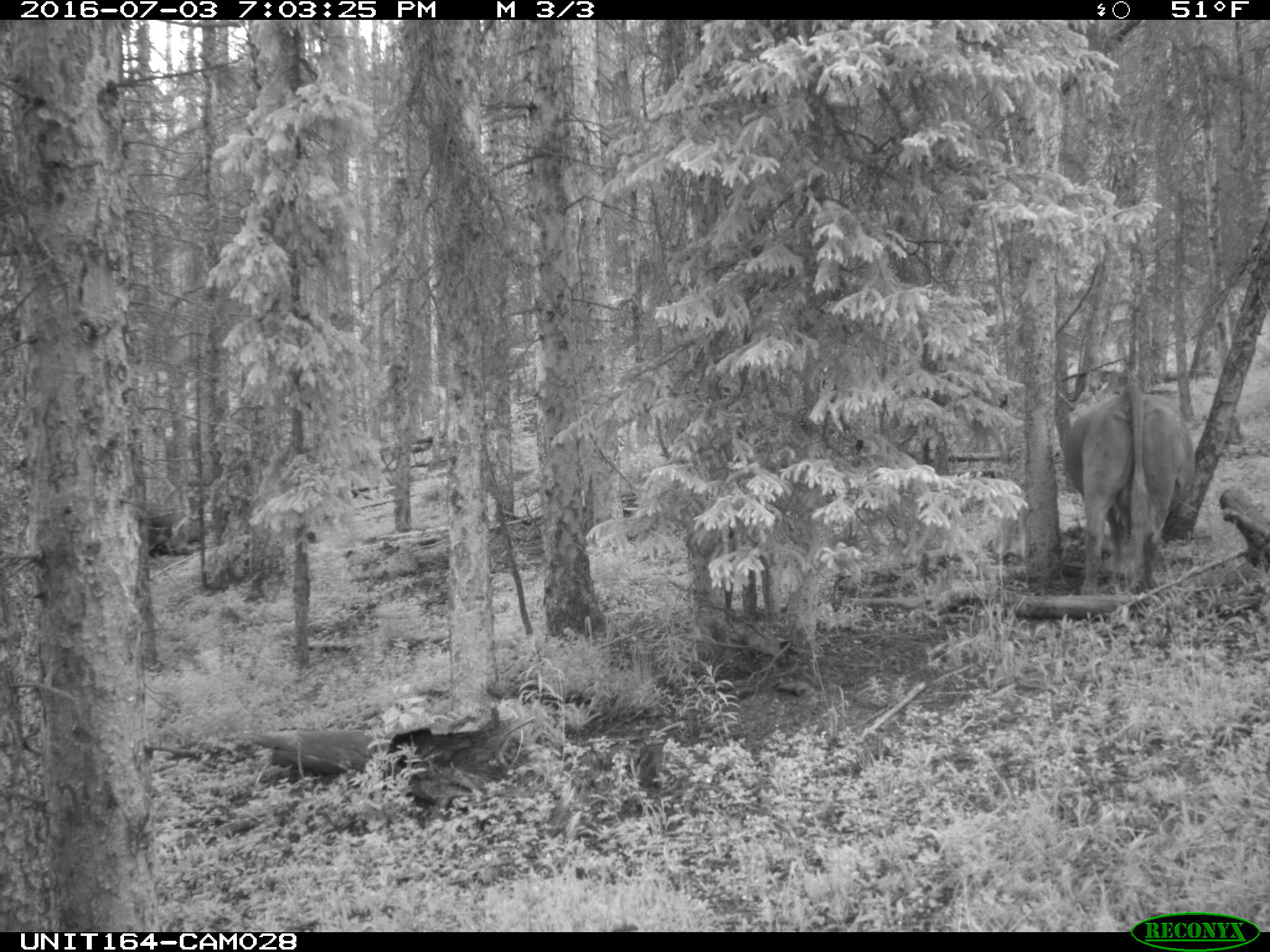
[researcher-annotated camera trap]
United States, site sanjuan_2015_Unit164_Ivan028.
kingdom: Animalia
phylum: Chordata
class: Mammalia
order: Artiodactyla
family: Bovidae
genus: Bos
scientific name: Bos taurus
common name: domestic cow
Bos taurus (domestic cow).